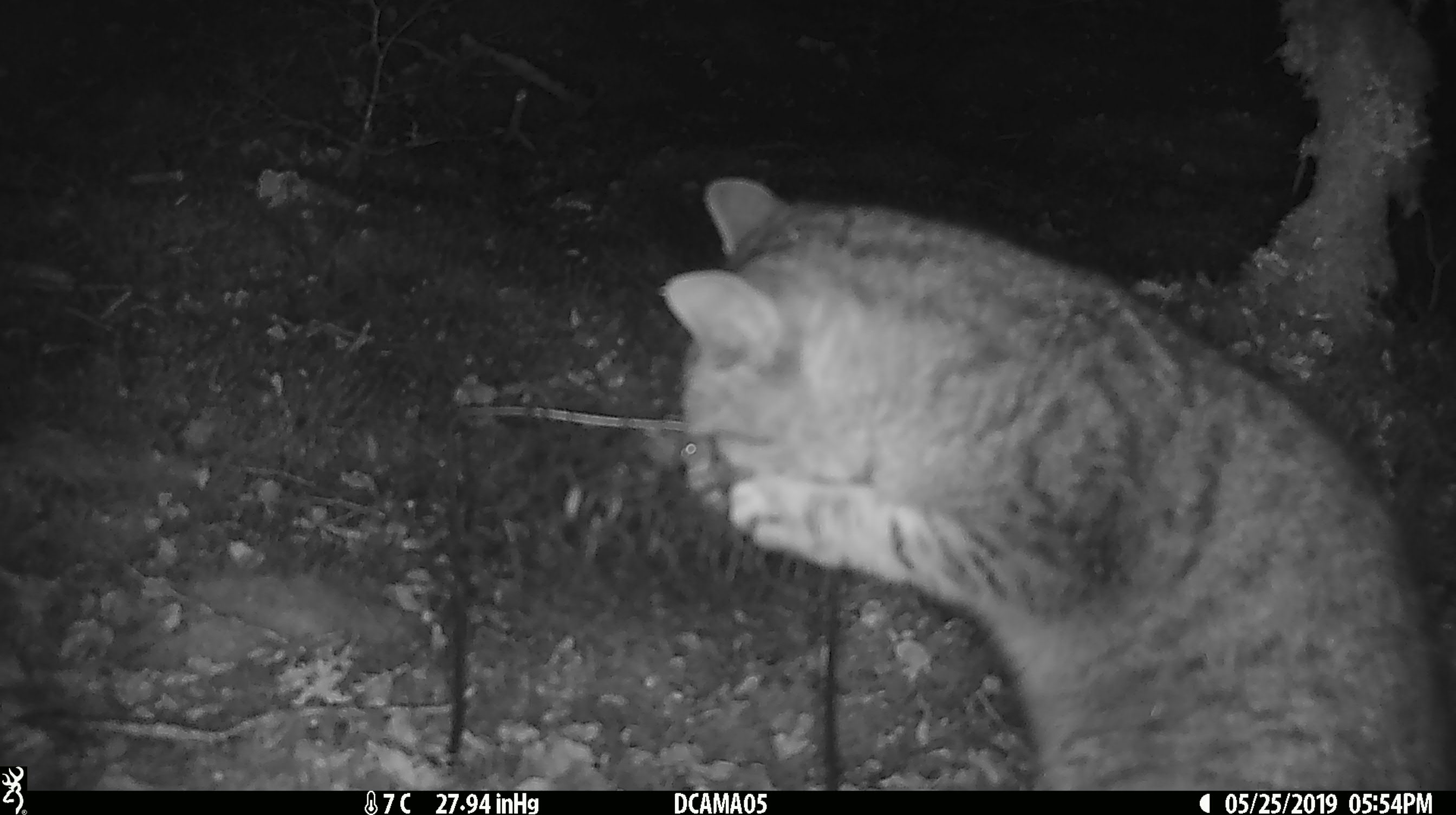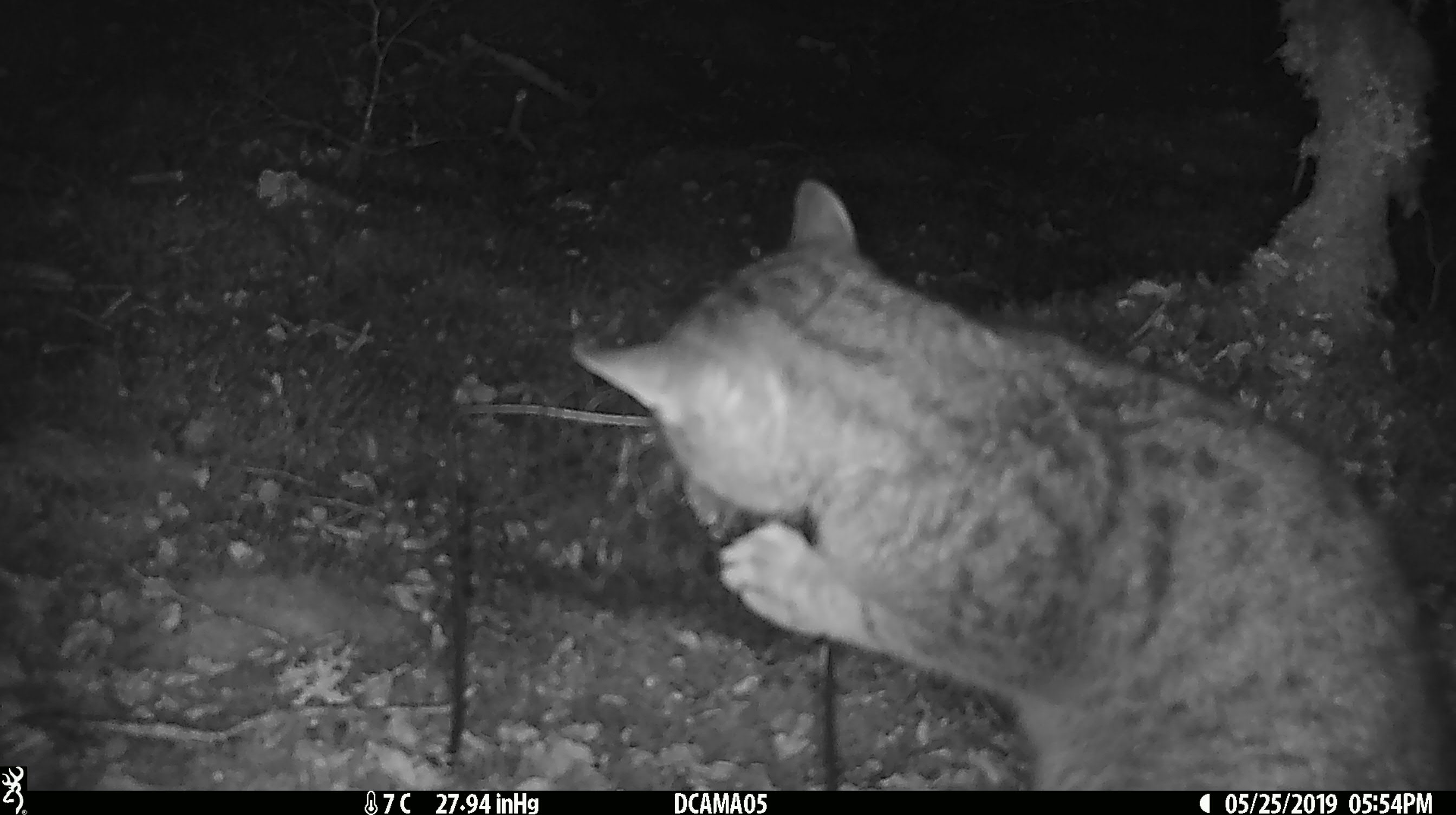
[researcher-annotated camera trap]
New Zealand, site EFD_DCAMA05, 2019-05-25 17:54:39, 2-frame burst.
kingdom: Animalia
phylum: Chordata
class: Mammalia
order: Carnivora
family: Felidae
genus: Felis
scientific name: Felis catus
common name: domestic cat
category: cat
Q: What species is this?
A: Cat (domestic cat) (Felis catus).